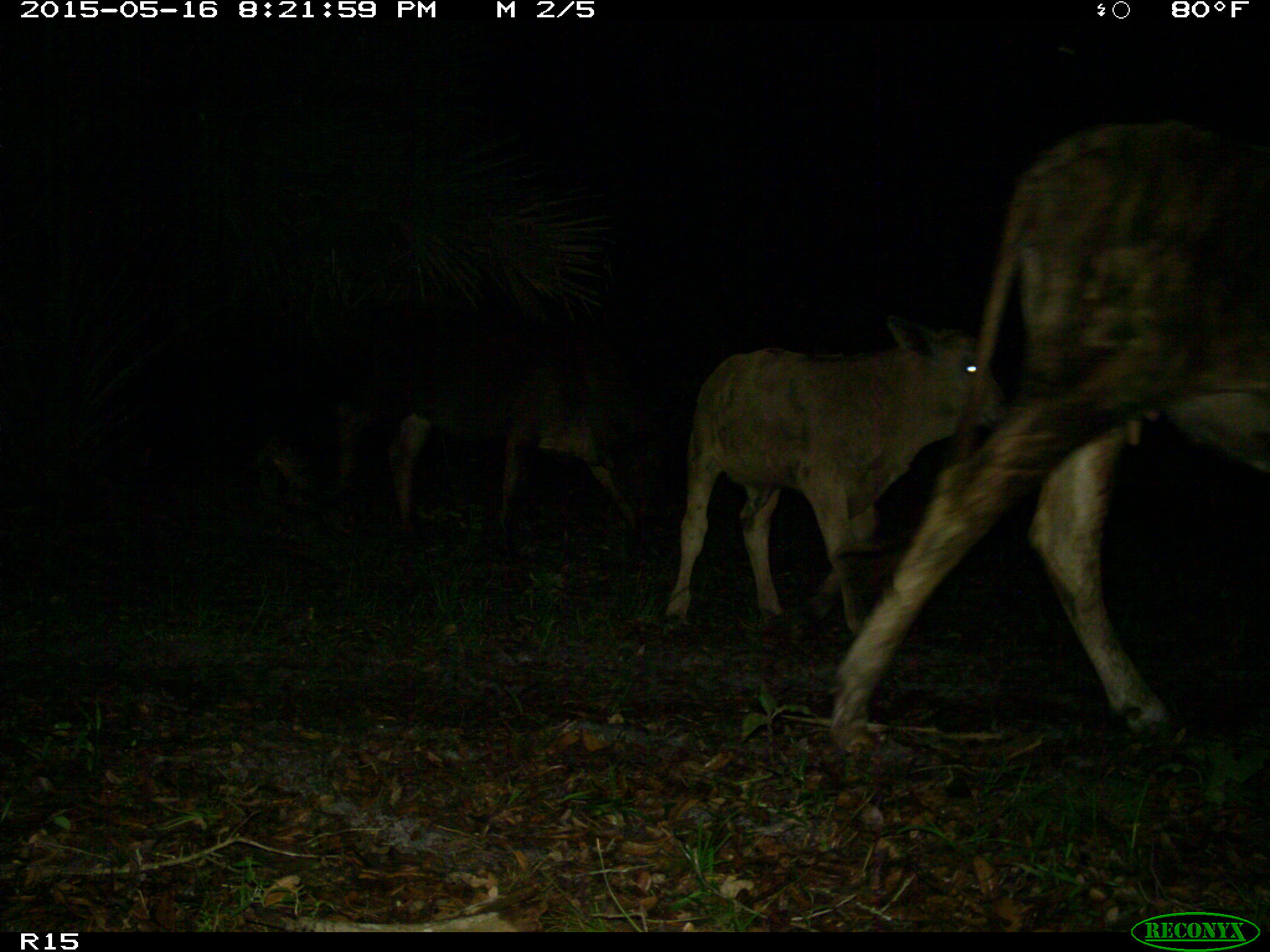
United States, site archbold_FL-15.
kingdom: Animalia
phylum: Chordata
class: Mammalia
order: Artiodactyla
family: Bovidae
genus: Bos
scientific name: Bos taurus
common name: domestic cow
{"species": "Bos taurus (domestic cow)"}